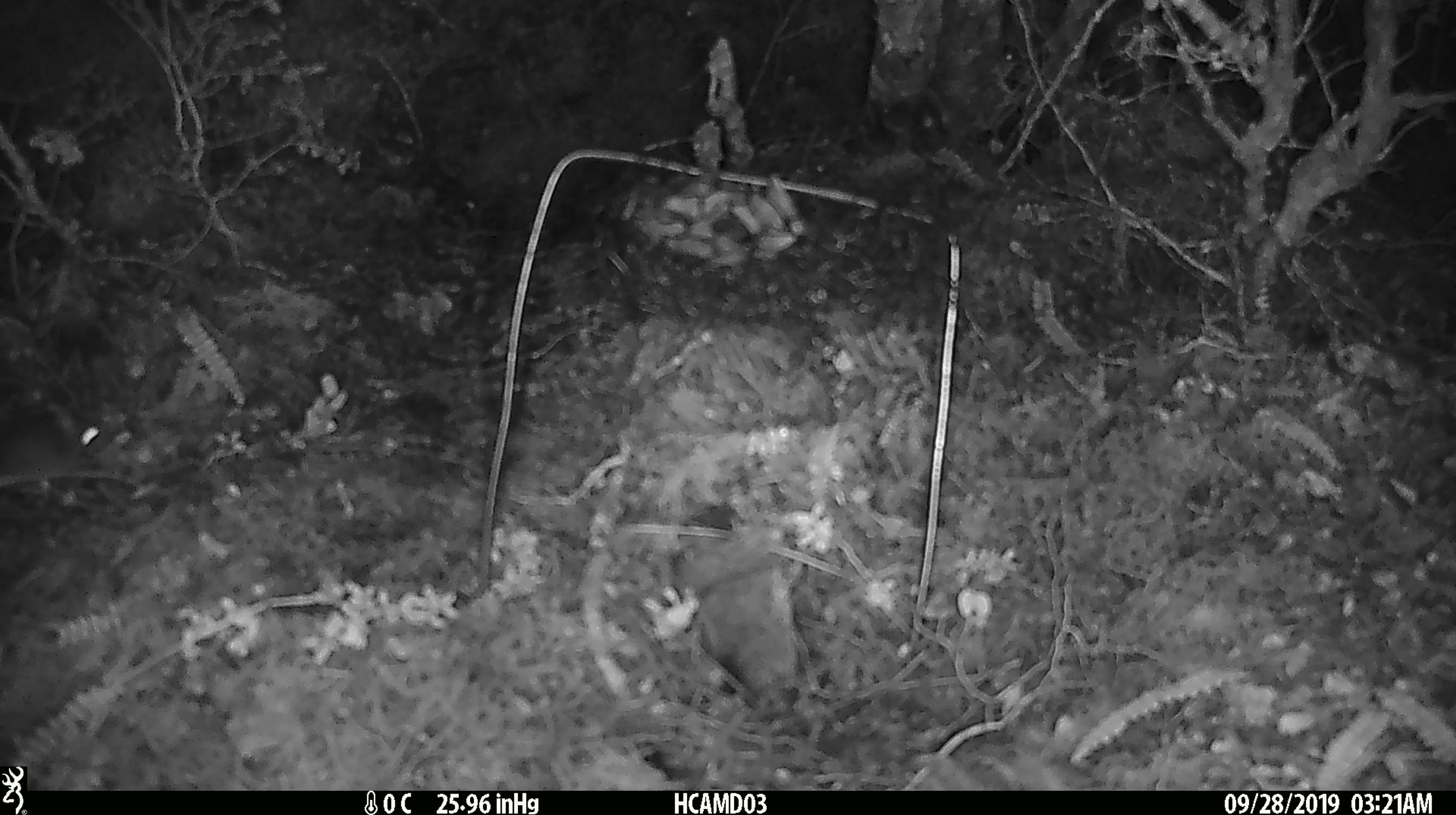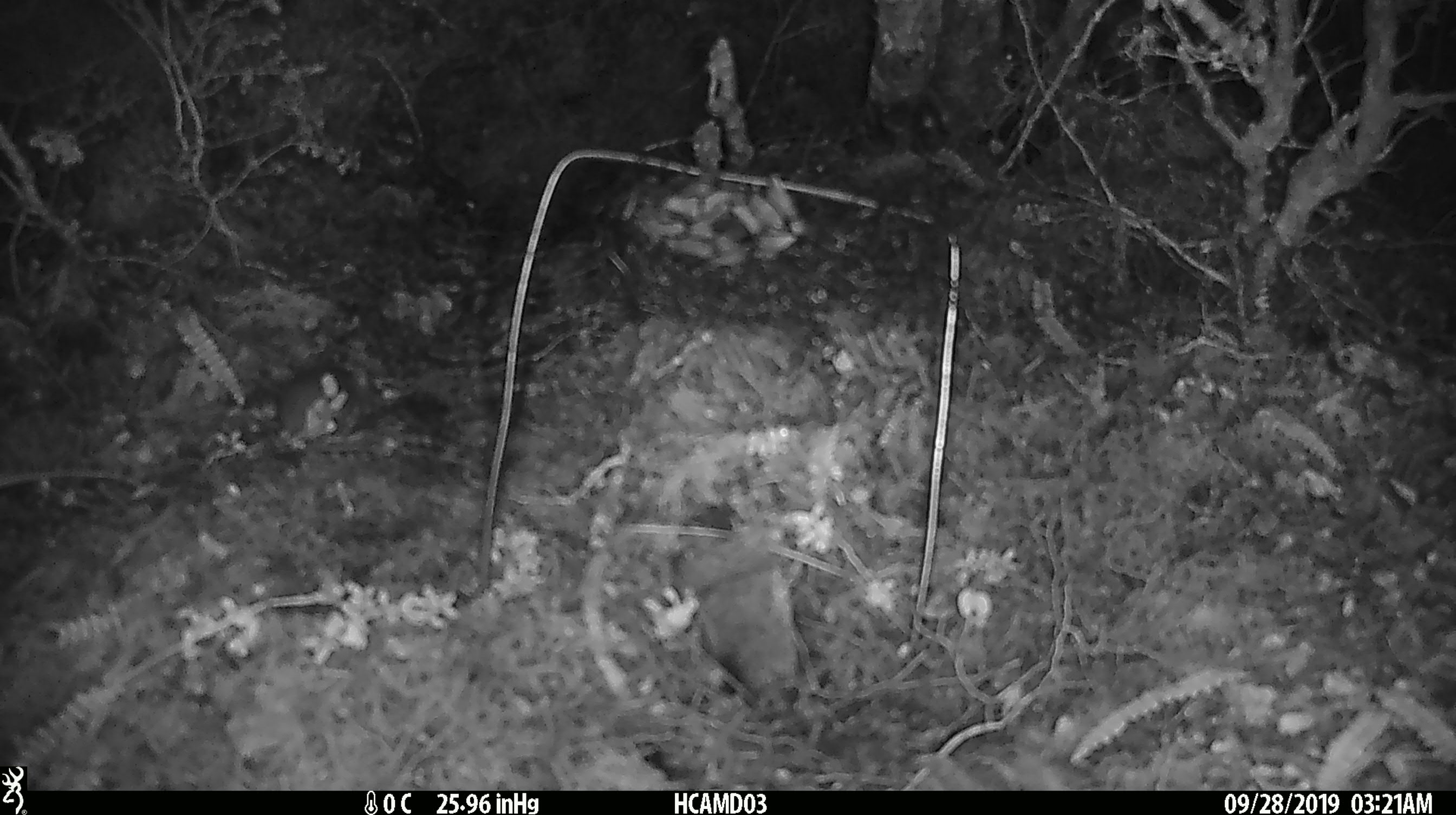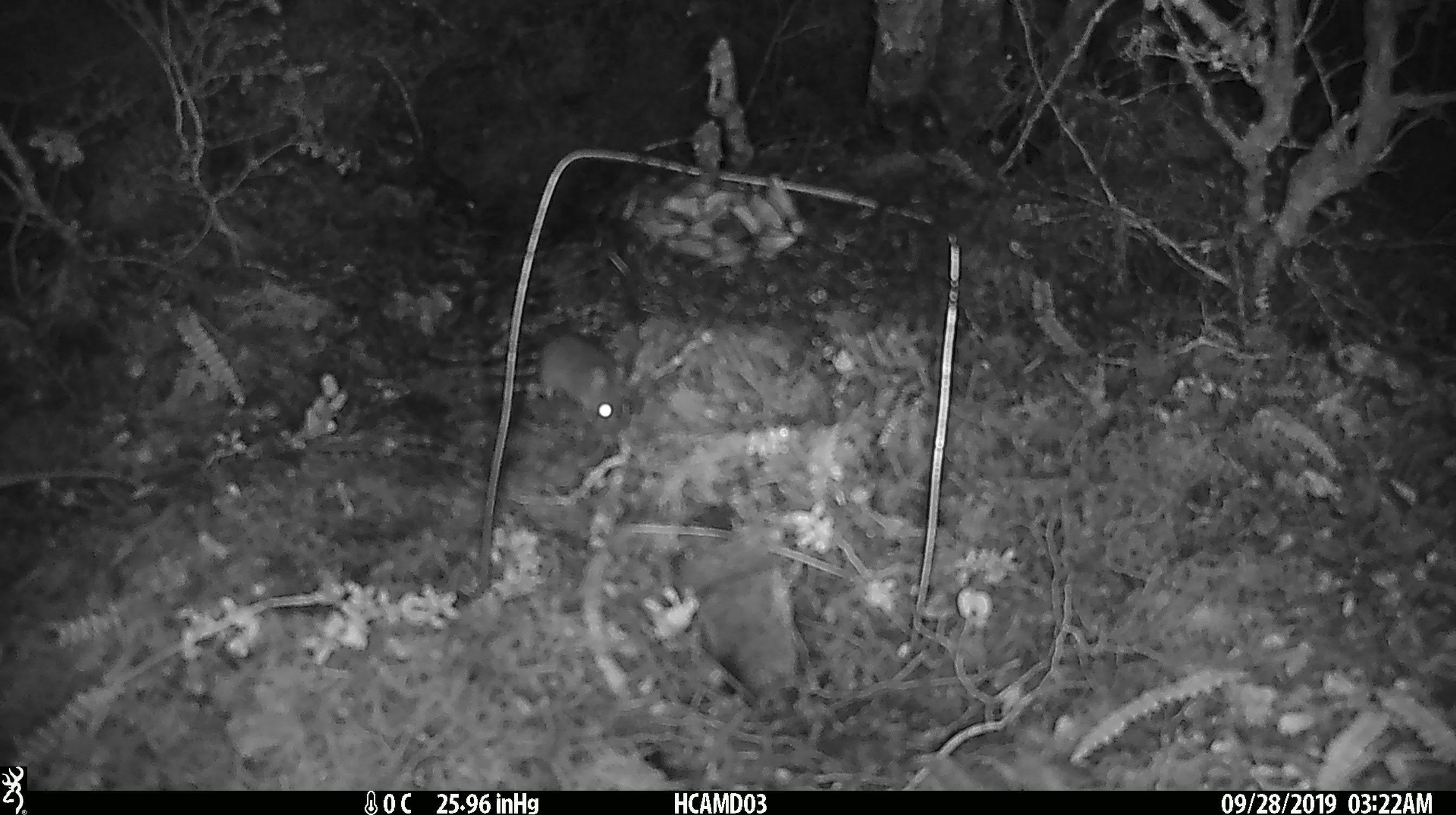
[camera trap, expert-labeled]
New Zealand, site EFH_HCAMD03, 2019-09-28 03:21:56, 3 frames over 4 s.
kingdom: Animalia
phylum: Chordata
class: Mammalia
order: Rodentia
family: Muridae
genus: Mus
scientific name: Mus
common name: mouse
Mouse (Mus).